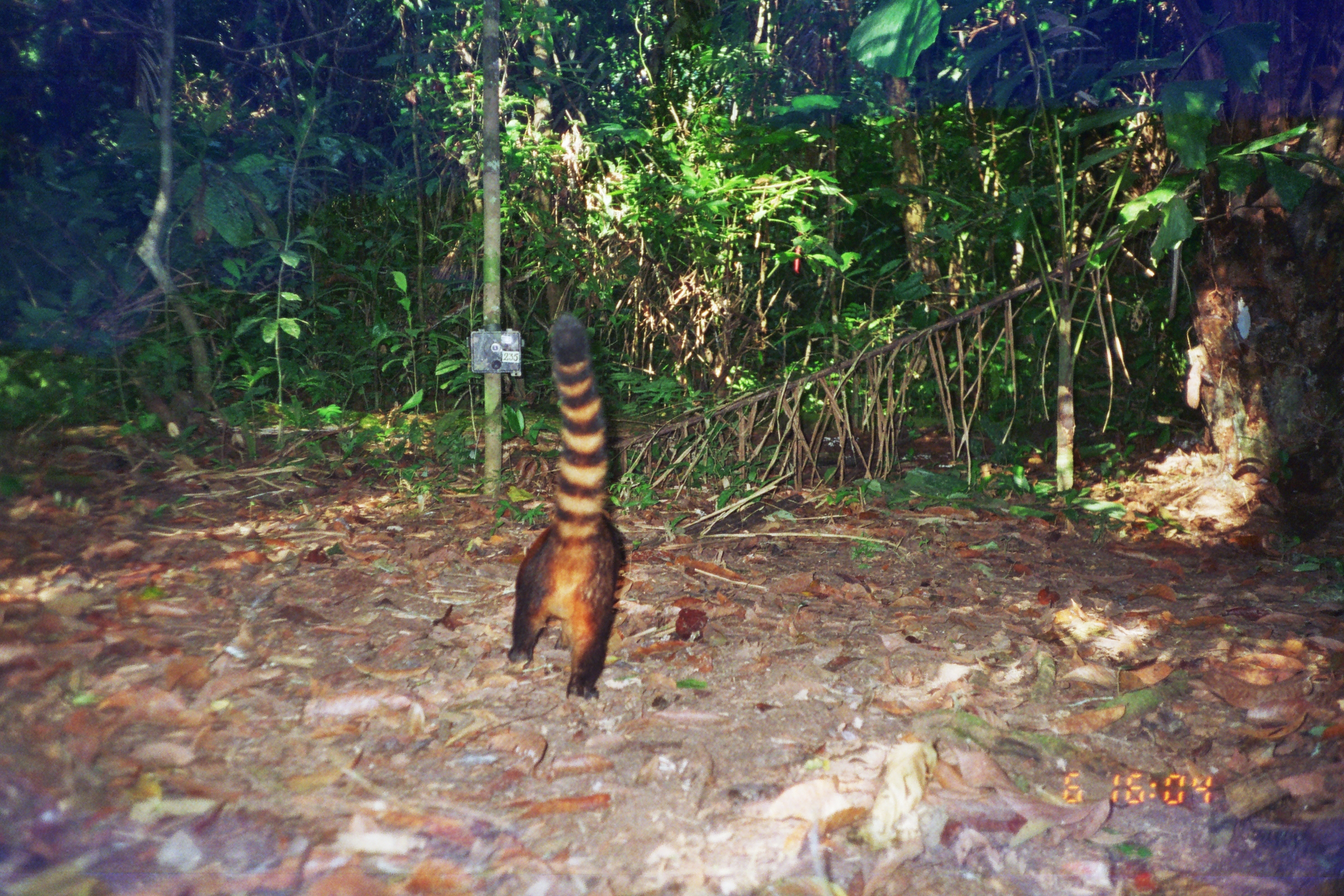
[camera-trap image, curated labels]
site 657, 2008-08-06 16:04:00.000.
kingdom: Animalia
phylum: Chordata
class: Mammalia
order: Carnivora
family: Procyonidae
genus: Nasua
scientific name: Nasua nasua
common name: south american coati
Nasua nasua (south american coati).